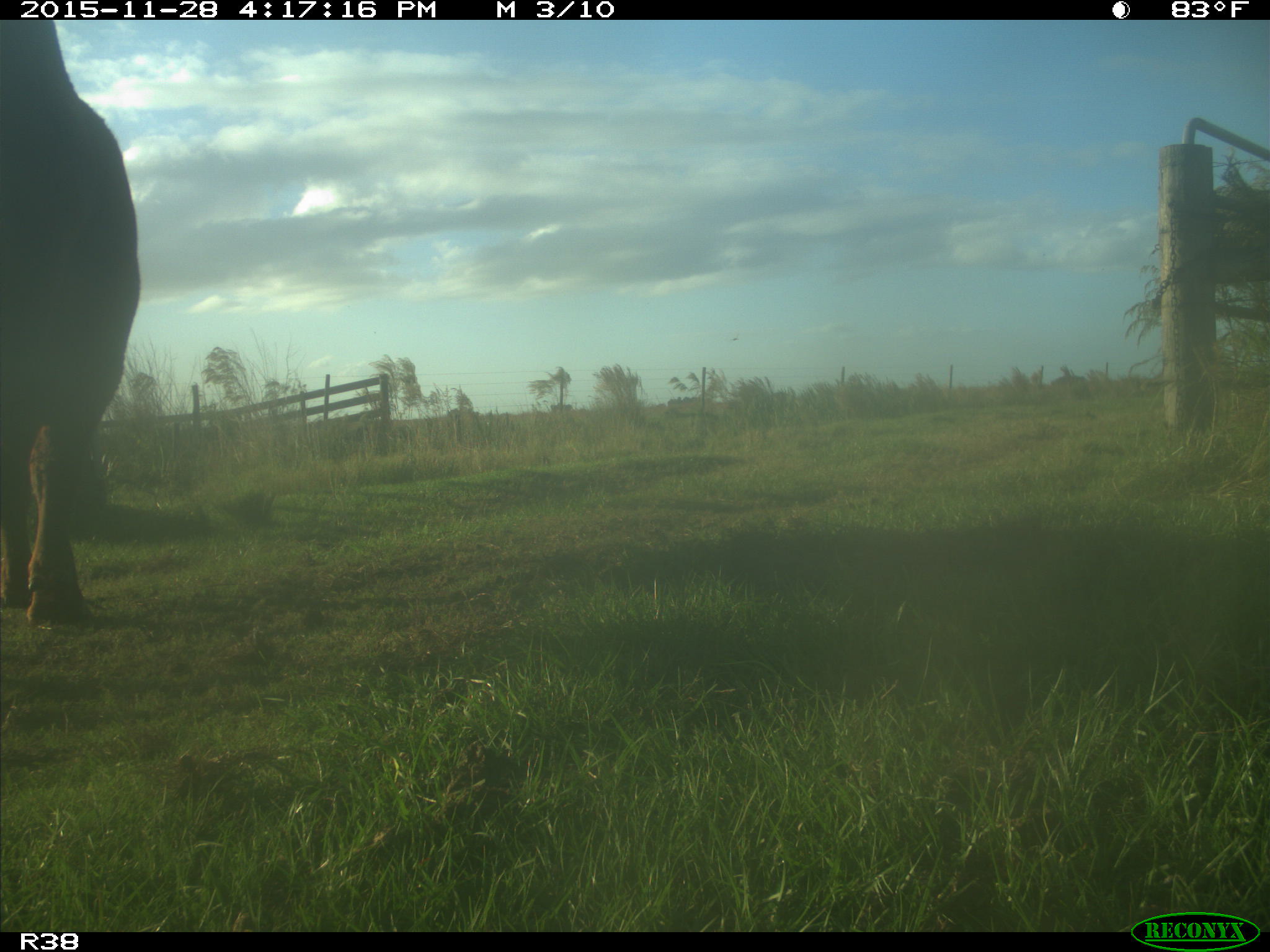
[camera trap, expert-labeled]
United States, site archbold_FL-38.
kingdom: Animalia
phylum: Chordata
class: Mammalia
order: Artiodactyla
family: Bovidae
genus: Bos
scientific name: Bos taurus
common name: domestic cow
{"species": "Bos taurus (domestic cow)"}